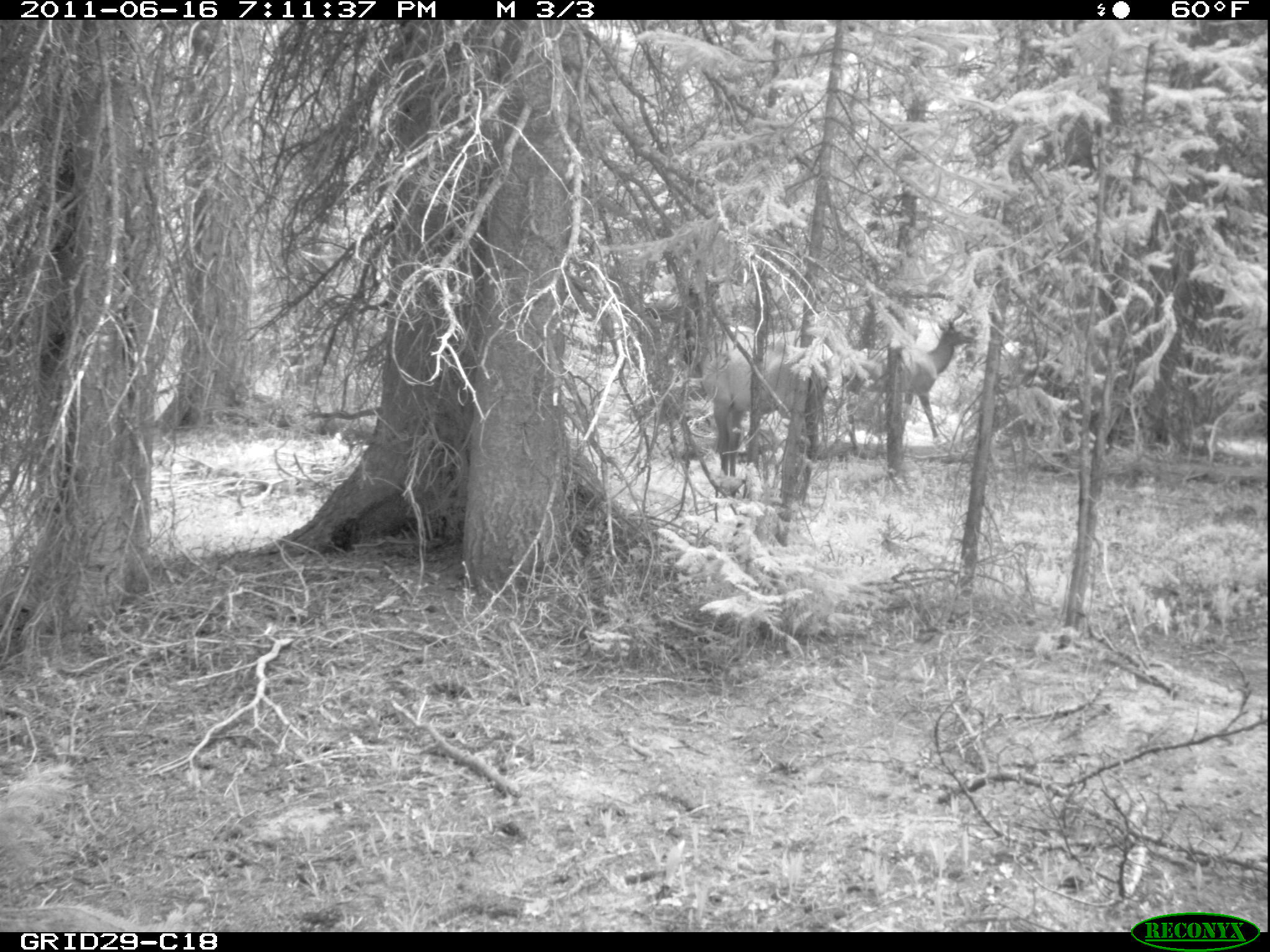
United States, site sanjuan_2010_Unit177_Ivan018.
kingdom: Animalia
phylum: Chordata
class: Mammalia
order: Artiodactyla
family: Cervidae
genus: Cervus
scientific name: Cervus elaphus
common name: red deer